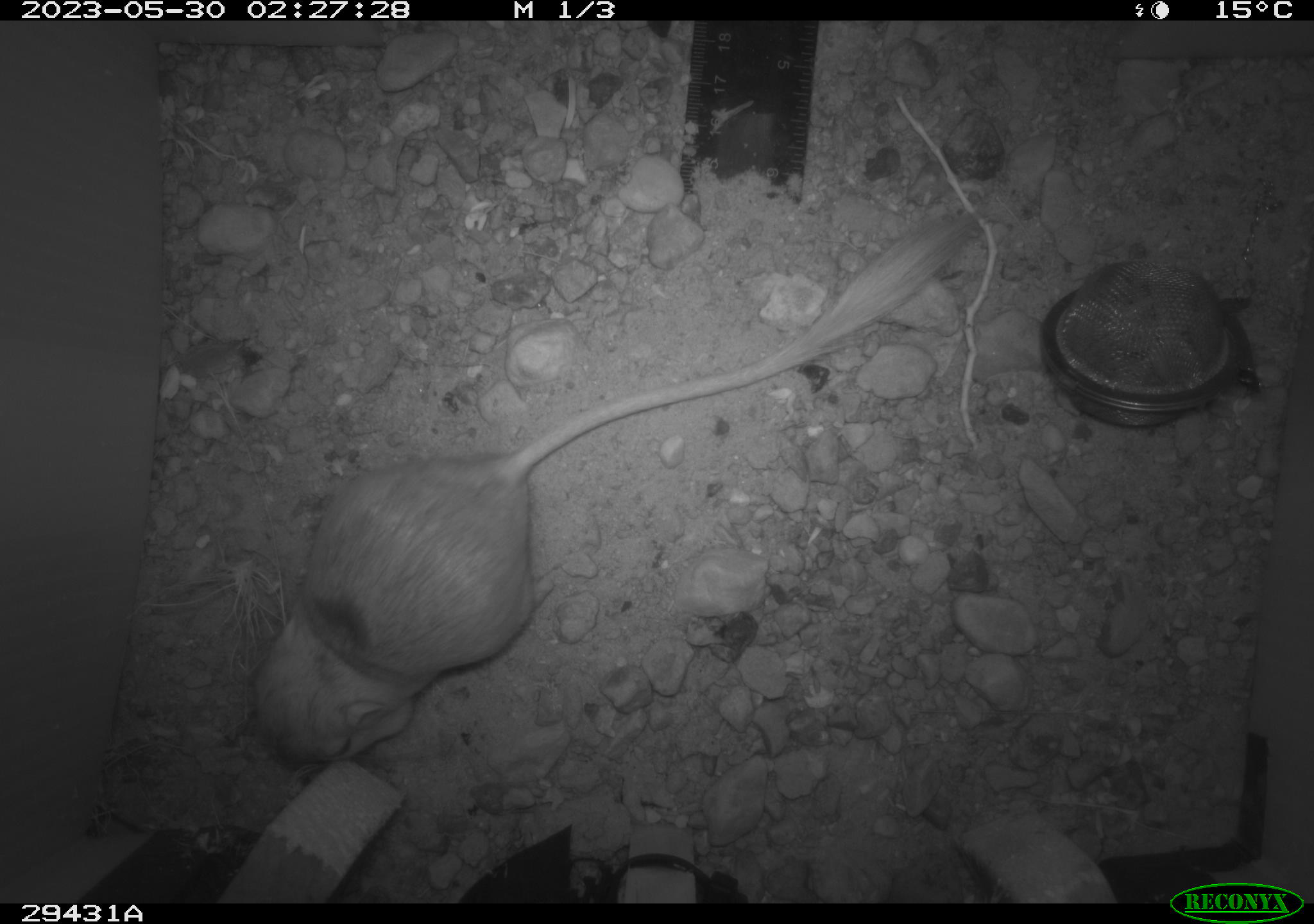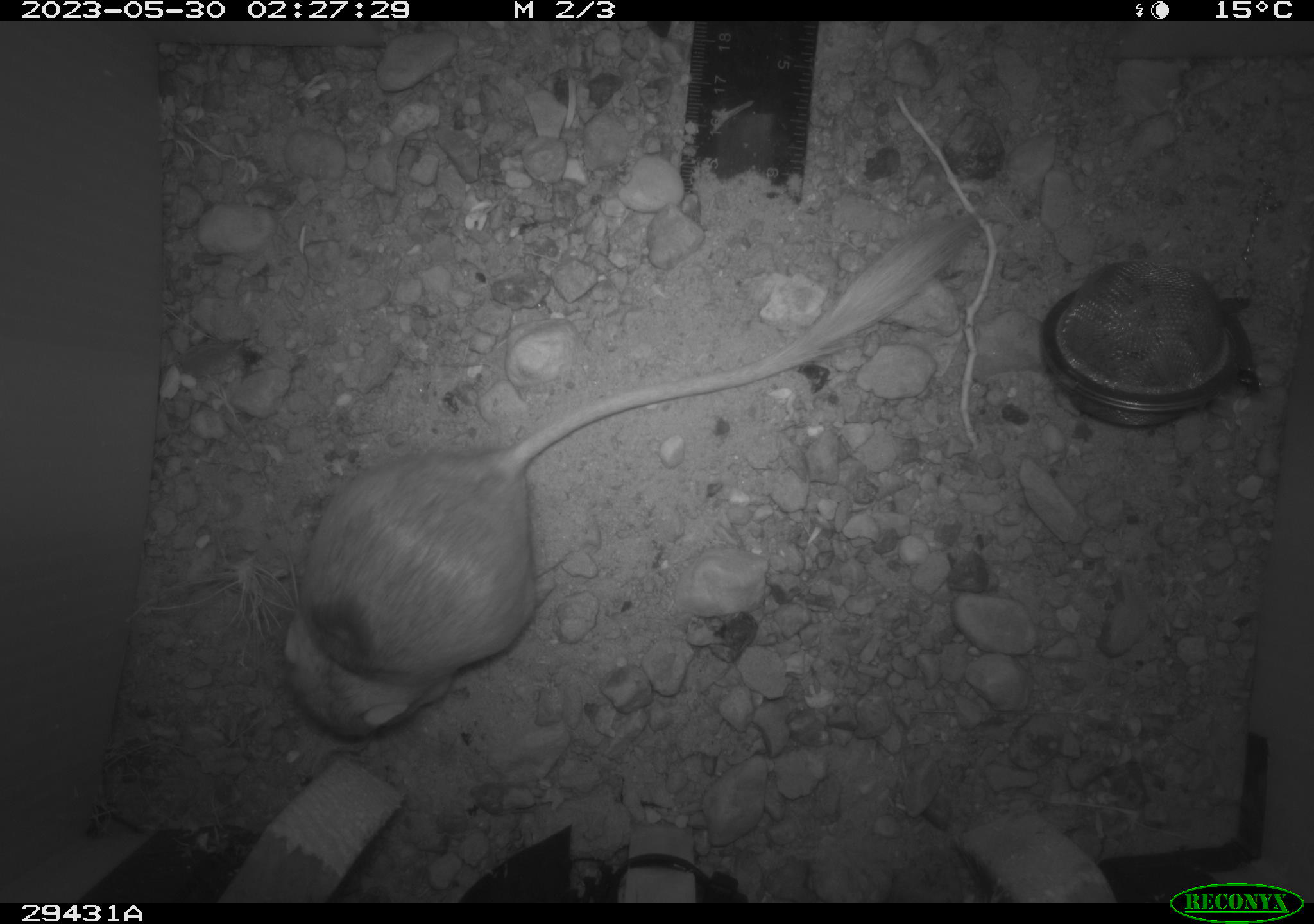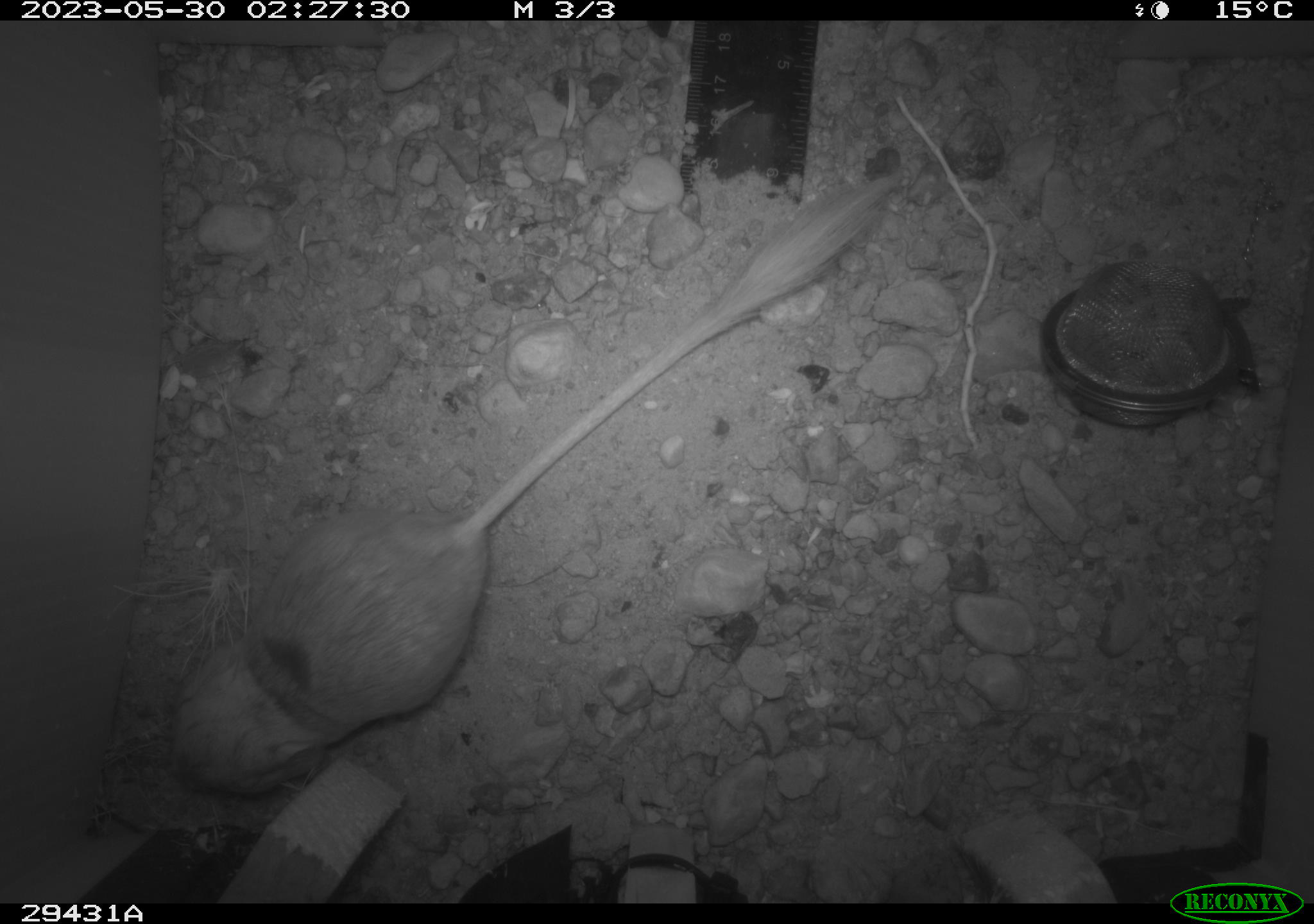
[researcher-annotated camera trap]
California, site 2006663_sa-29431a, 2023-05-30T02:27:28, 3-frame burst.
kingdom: Animalia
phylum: Chordata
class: Mammalia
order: Rodentia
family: Heteromyidae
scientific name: Heteromyidae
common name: kangaroo rats and pocket mice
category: heteromyidae family